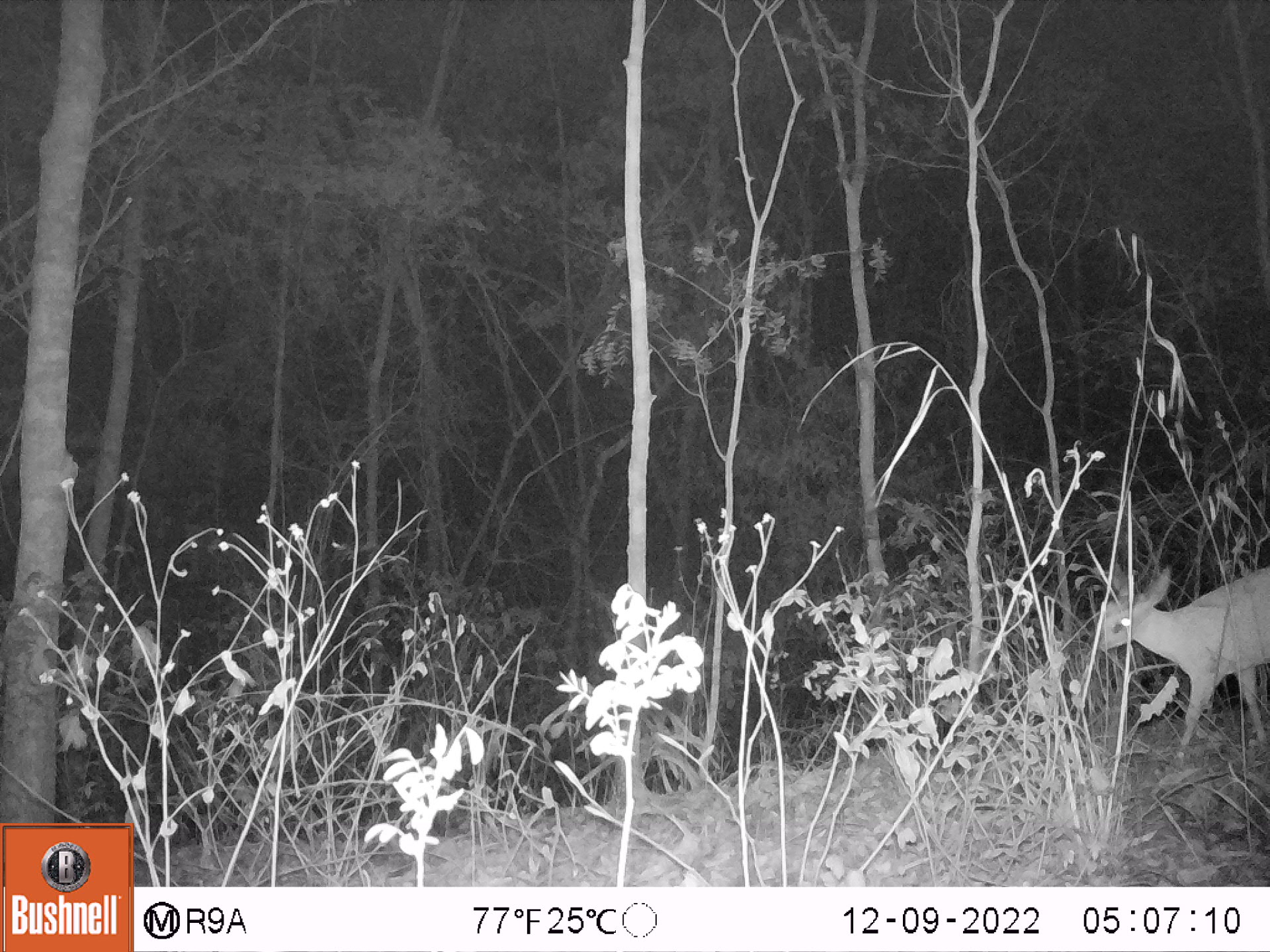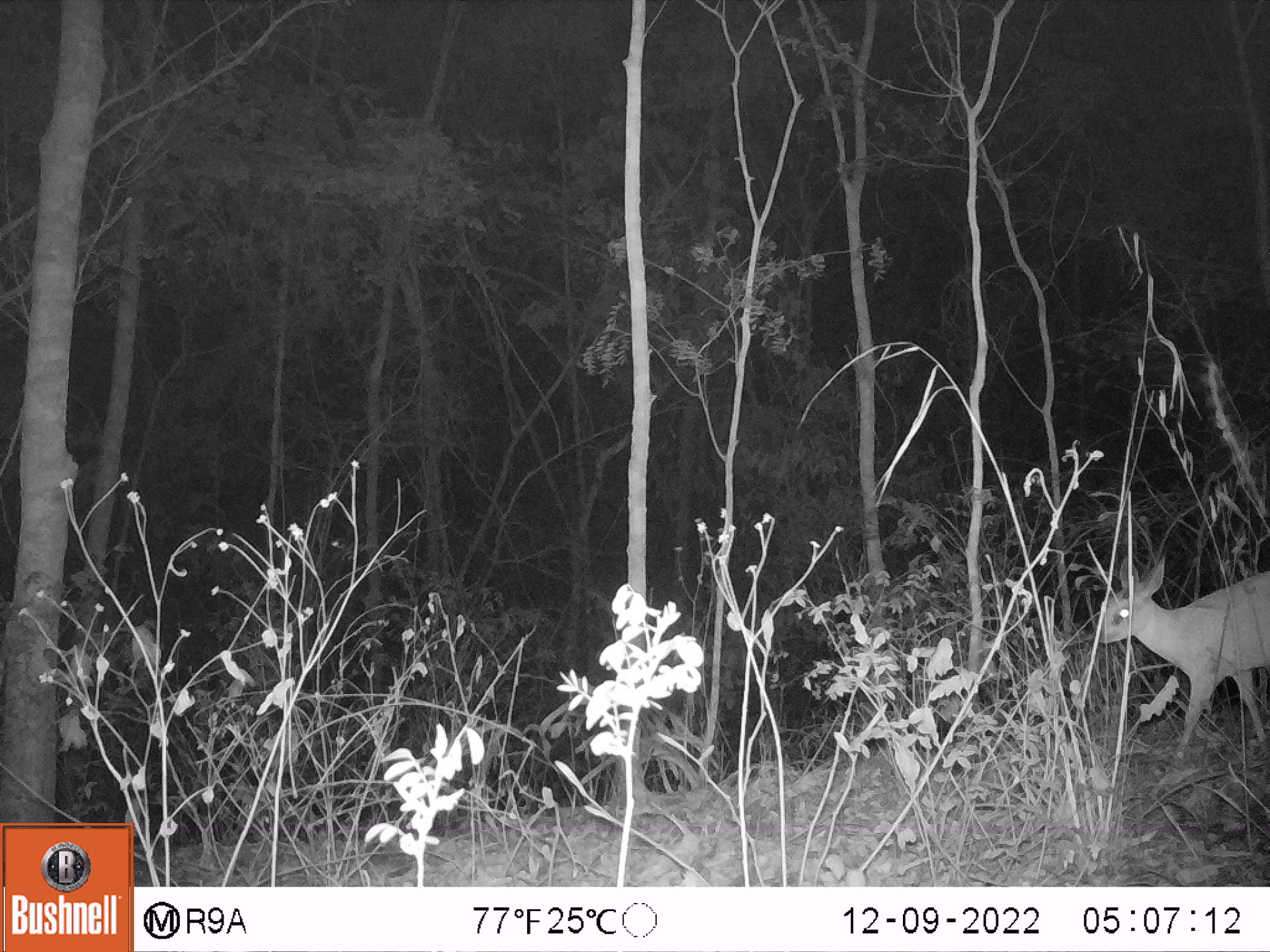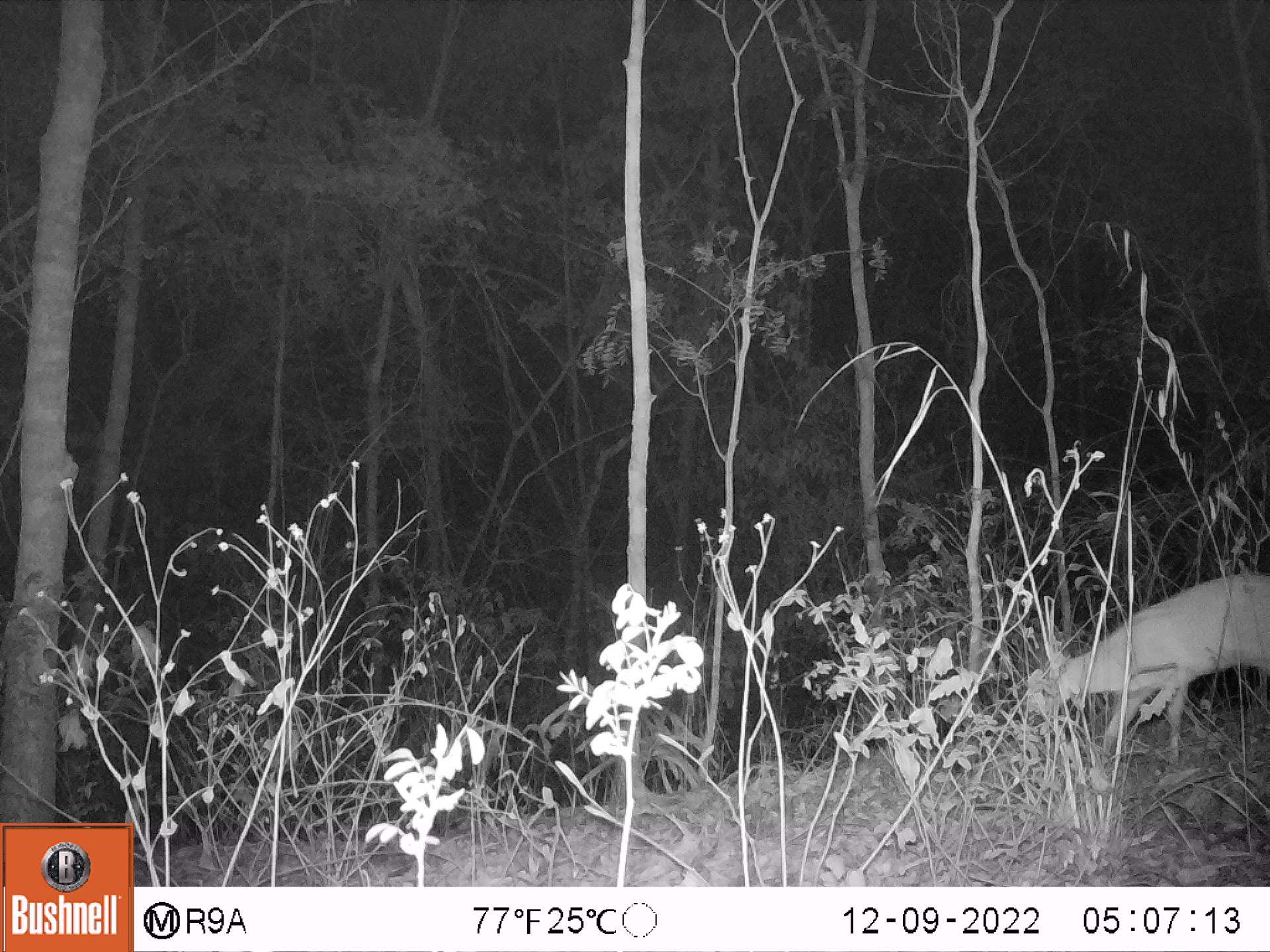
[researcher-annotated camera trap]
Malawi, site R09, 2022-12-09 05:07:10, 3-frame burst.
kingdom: Animalia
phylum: Chordata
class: Mammalia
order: Artiodactyla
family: Bovidae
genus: Raphicerus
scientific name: Raphicerus sharpei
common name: sharpe's grysbok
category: sharpes grysbok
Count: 1.